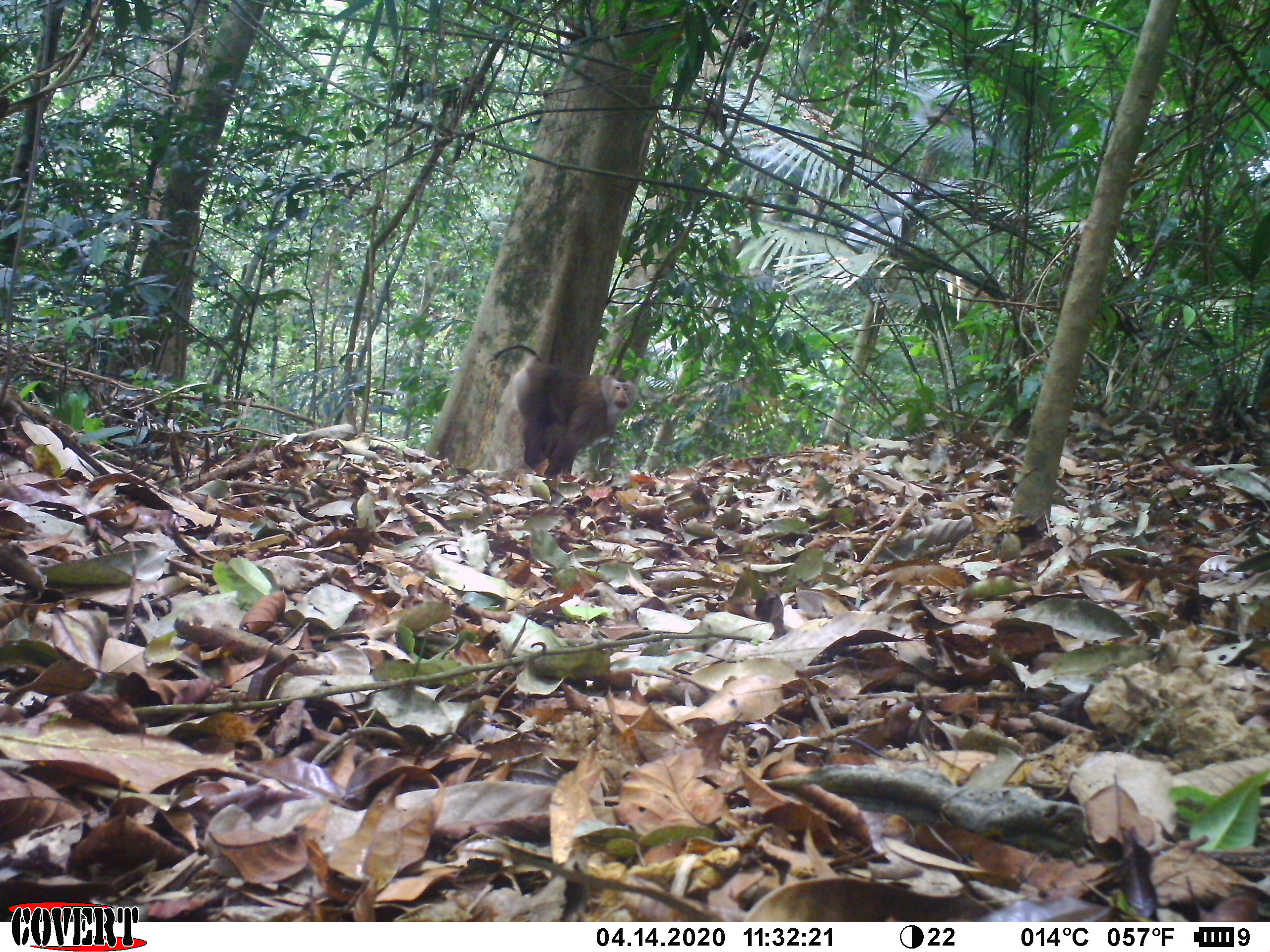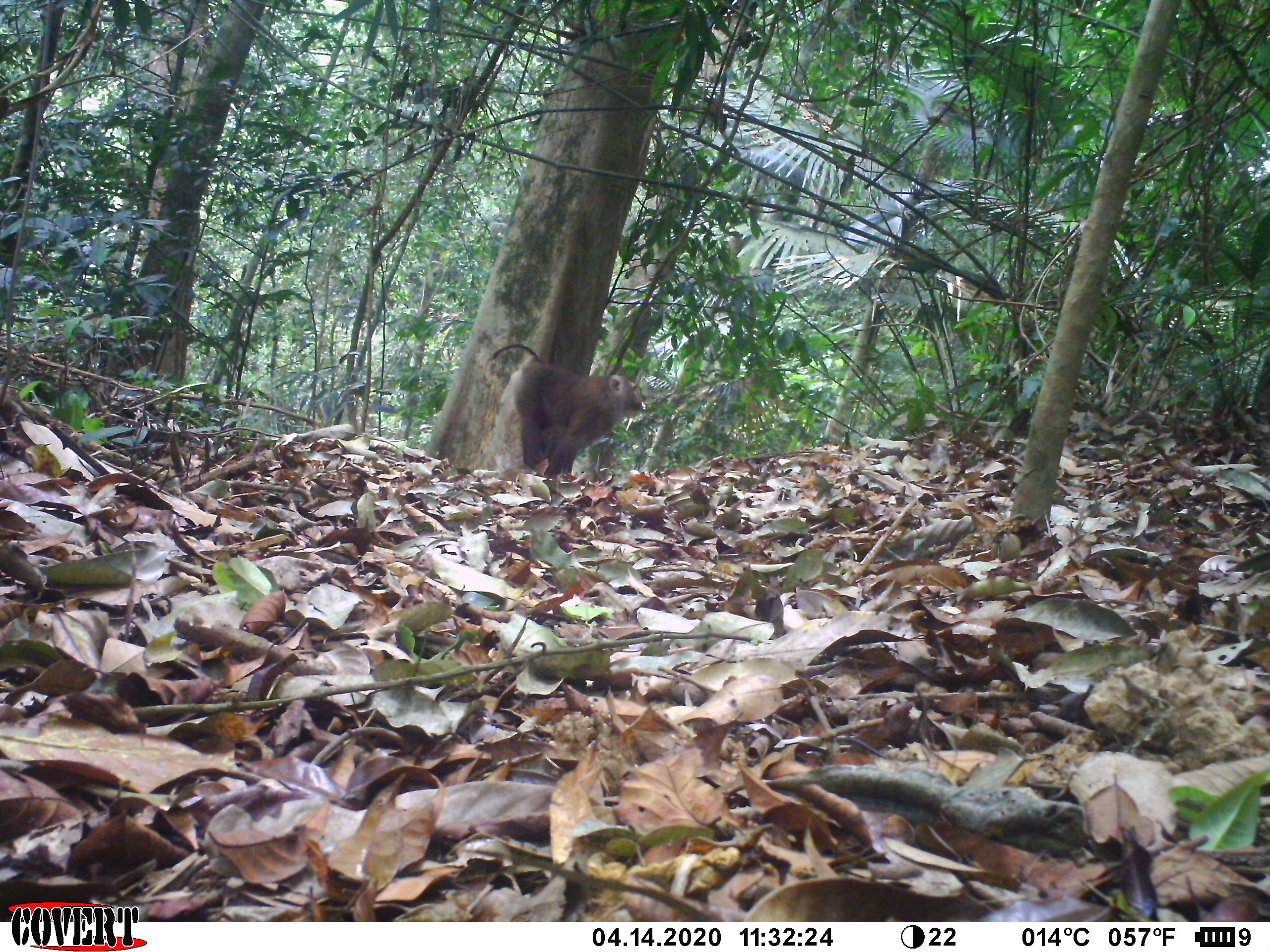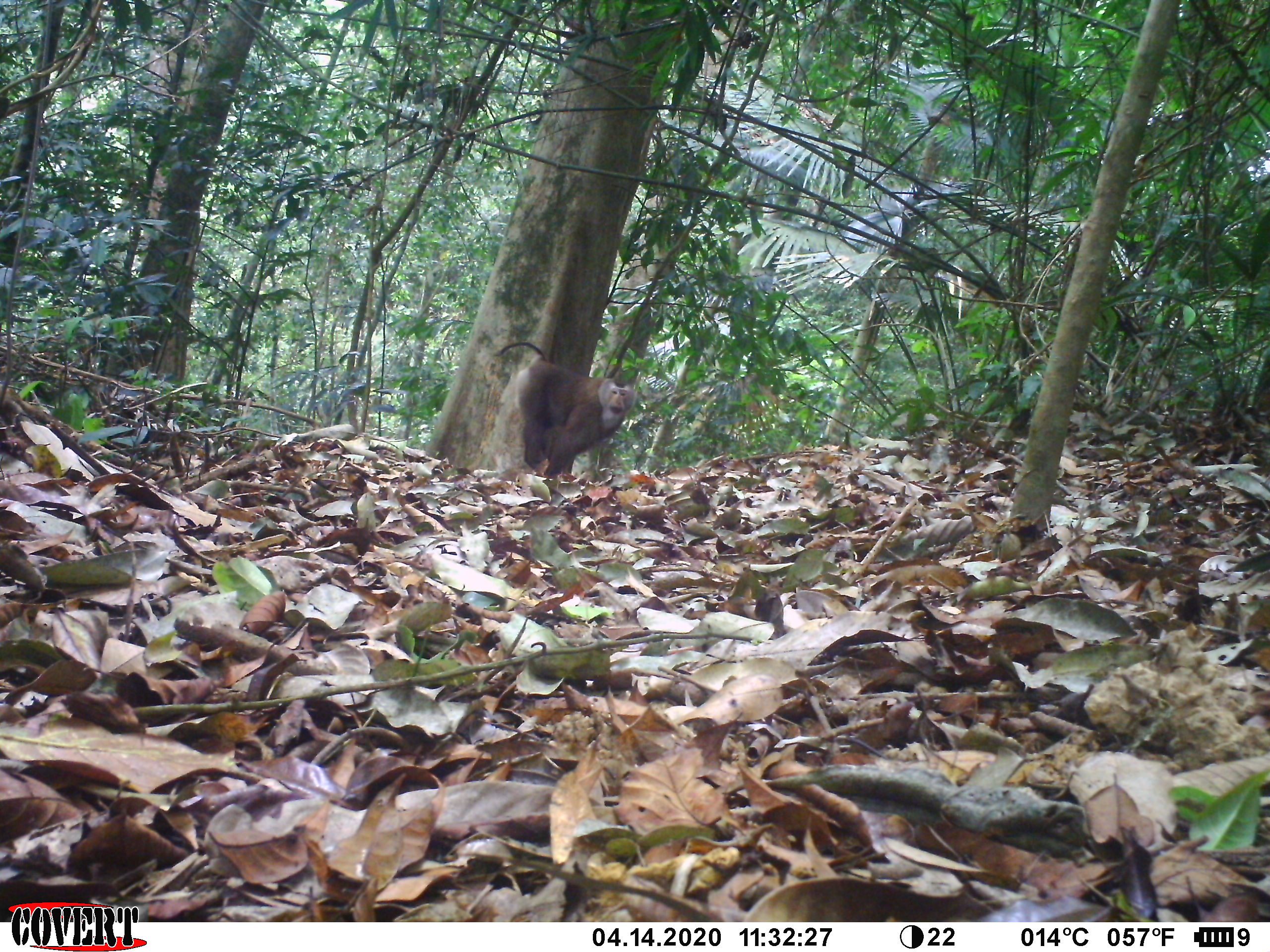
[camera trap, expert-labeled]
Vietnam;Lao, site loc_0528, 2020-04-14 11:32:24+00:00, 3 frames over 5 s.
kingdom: Animalia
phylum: Chordata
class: Mammalia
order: Primates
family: Cercopithecidae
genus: Macaca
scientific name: Macaca nemestrina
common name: pig-tailed macaque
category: pig tailed macaque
Pig tailed macaque (pig-tailed macaque) (Macaca nemestrina). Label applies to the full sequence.